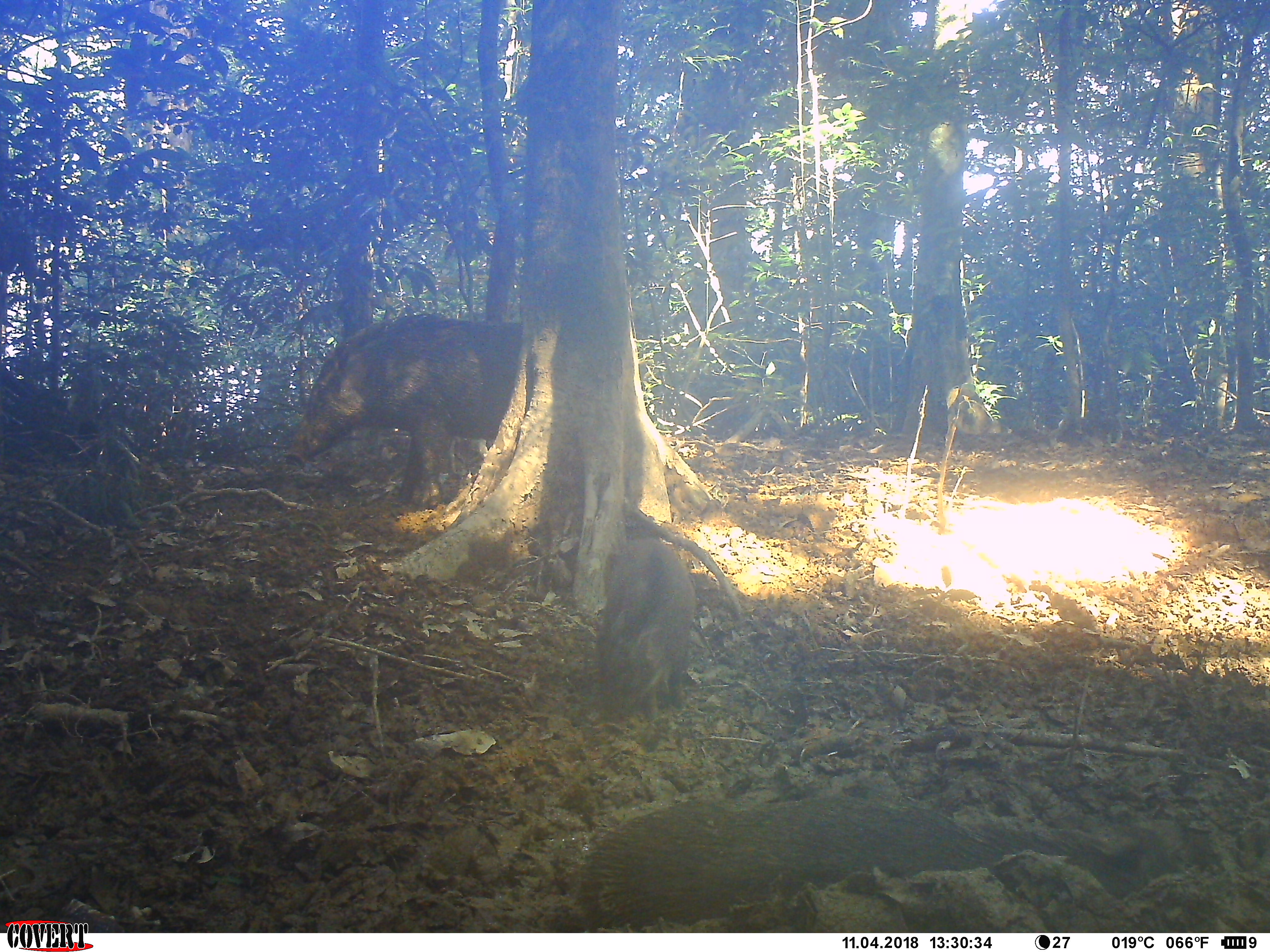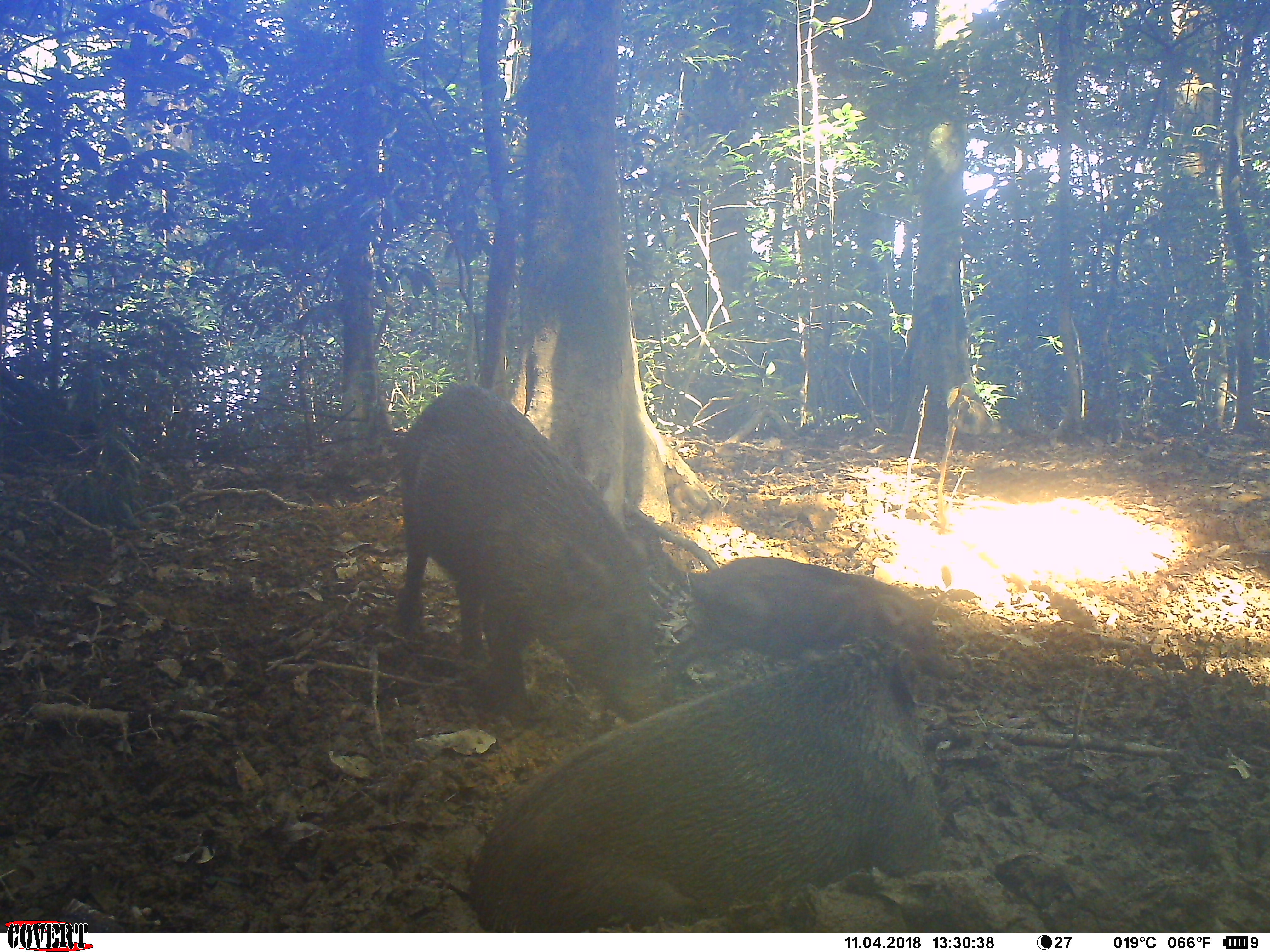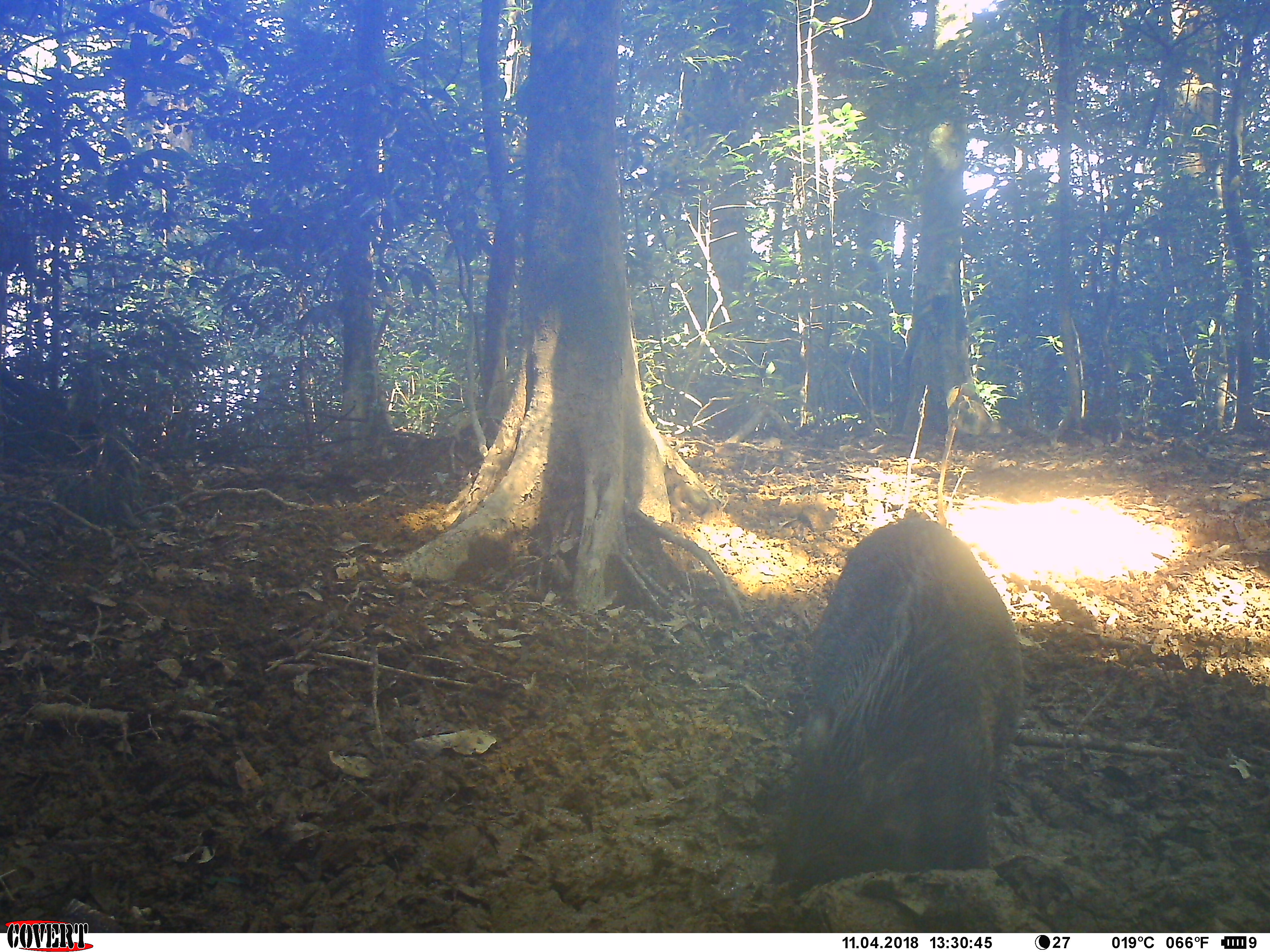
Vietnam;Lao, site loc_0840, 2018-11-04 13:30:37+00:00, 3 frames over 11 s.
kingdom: Animalia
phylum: Chordata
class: Mammalia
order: Artiodactyla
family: Suidae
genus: Sus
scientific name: Sus scrofa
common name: eurasian wild pig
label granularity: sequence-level